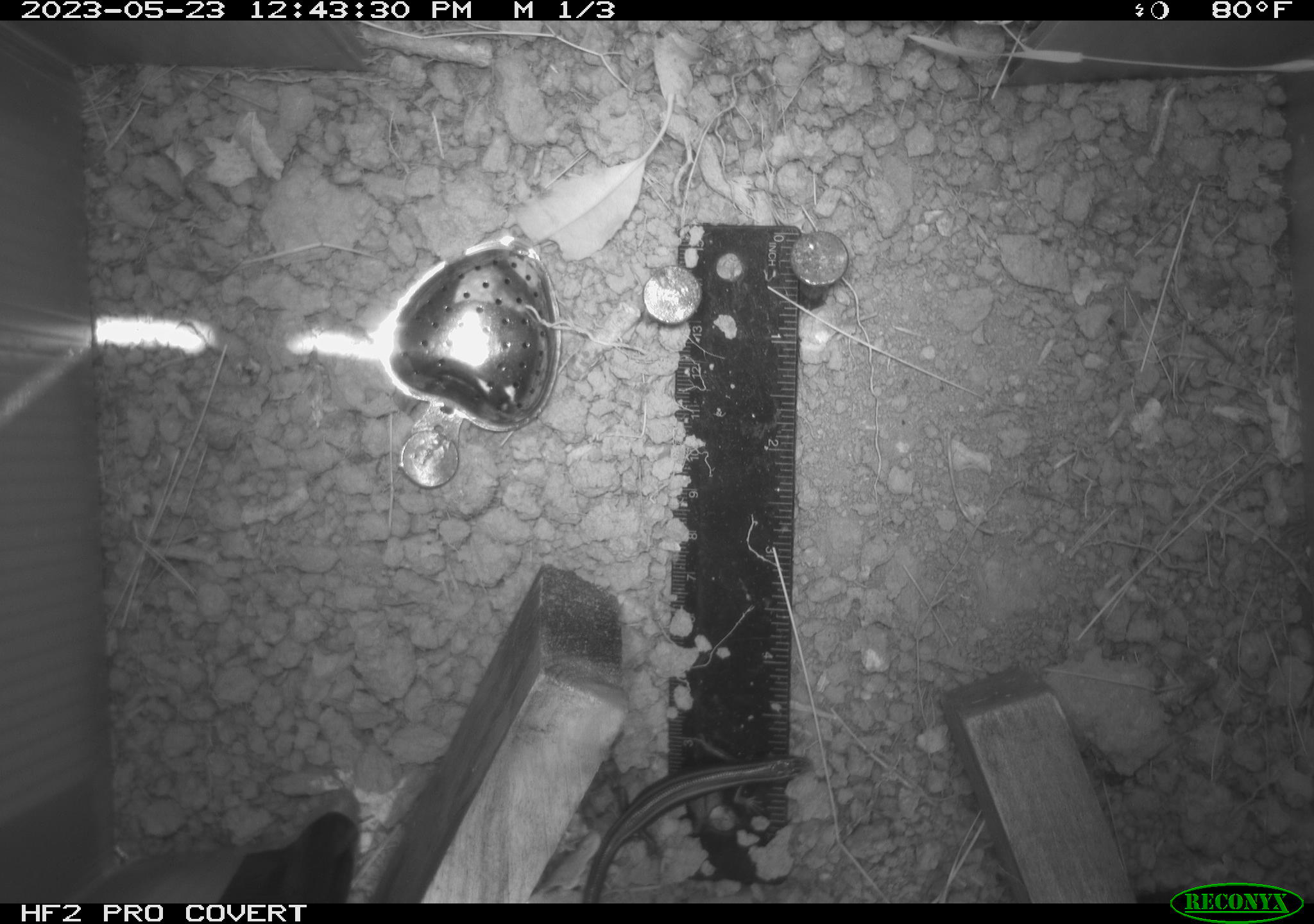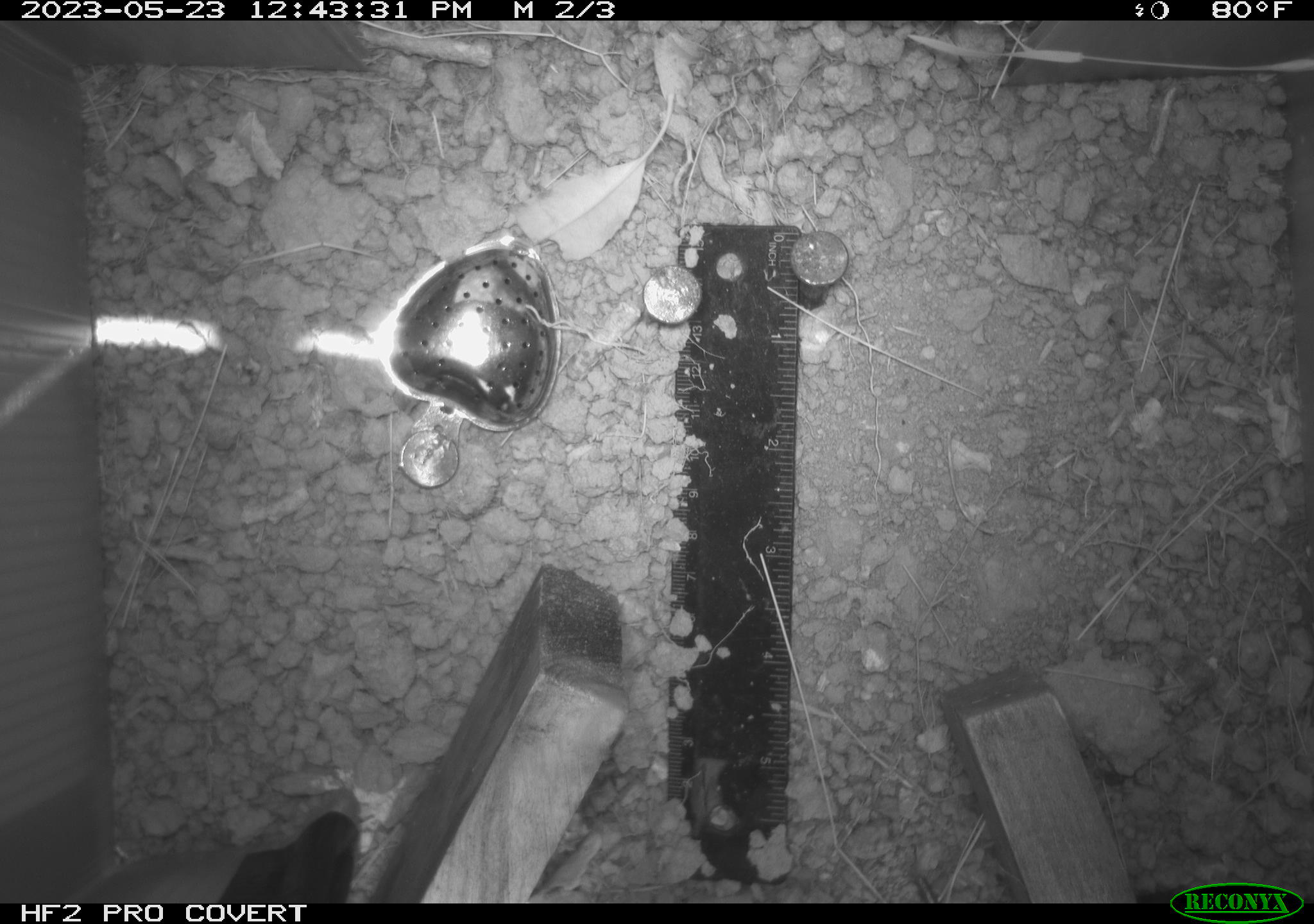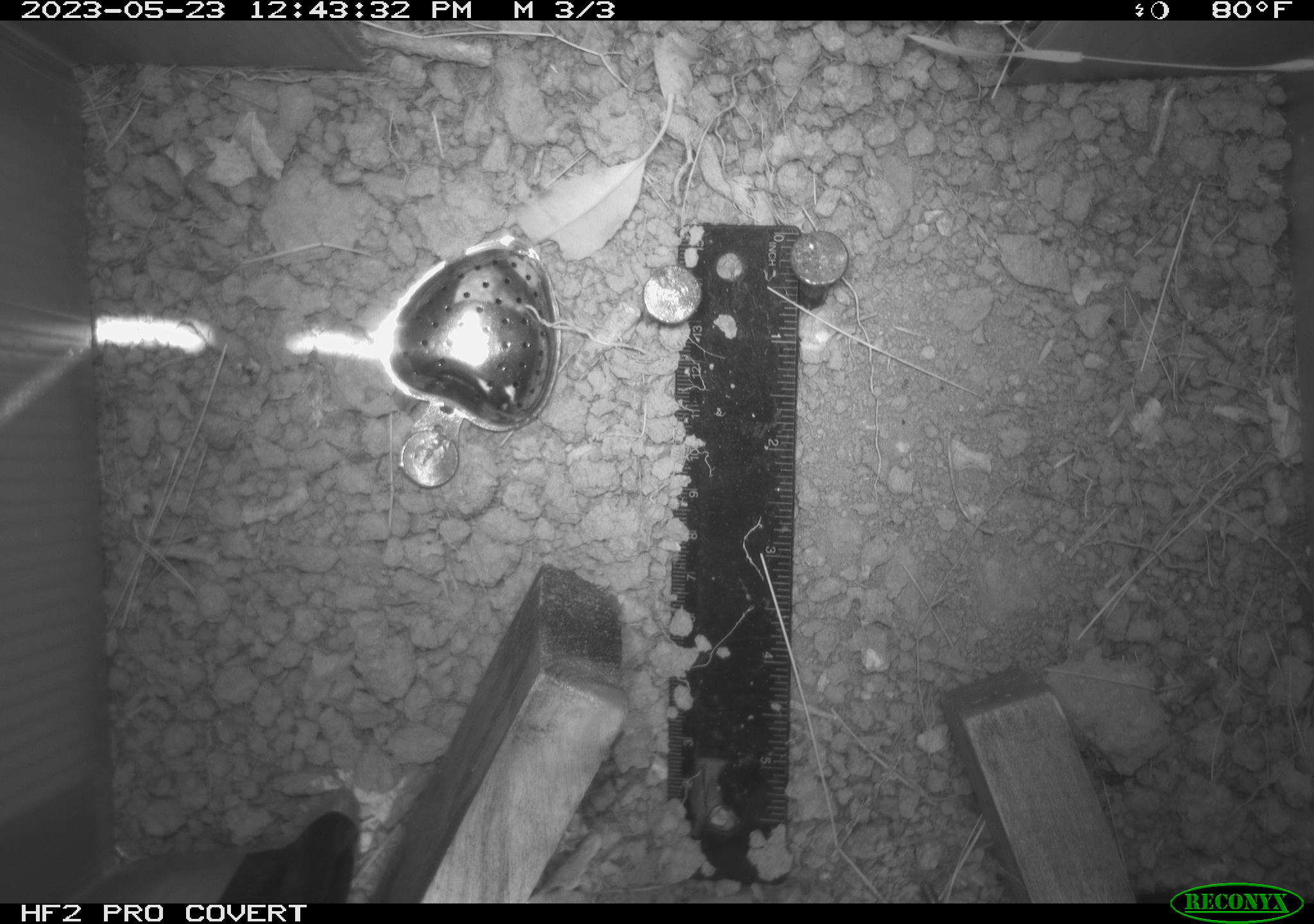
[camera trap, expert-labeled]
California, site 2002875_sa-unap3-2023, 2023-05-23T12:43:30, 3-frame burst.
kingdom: Animalia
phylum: Chordata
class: Reptilia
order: Squamata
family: Scincidae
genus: Plestiodon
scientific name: Plestiodon skiltonianus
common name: western skink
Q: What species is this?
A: Western skink (Plestiodon skiltonianus).